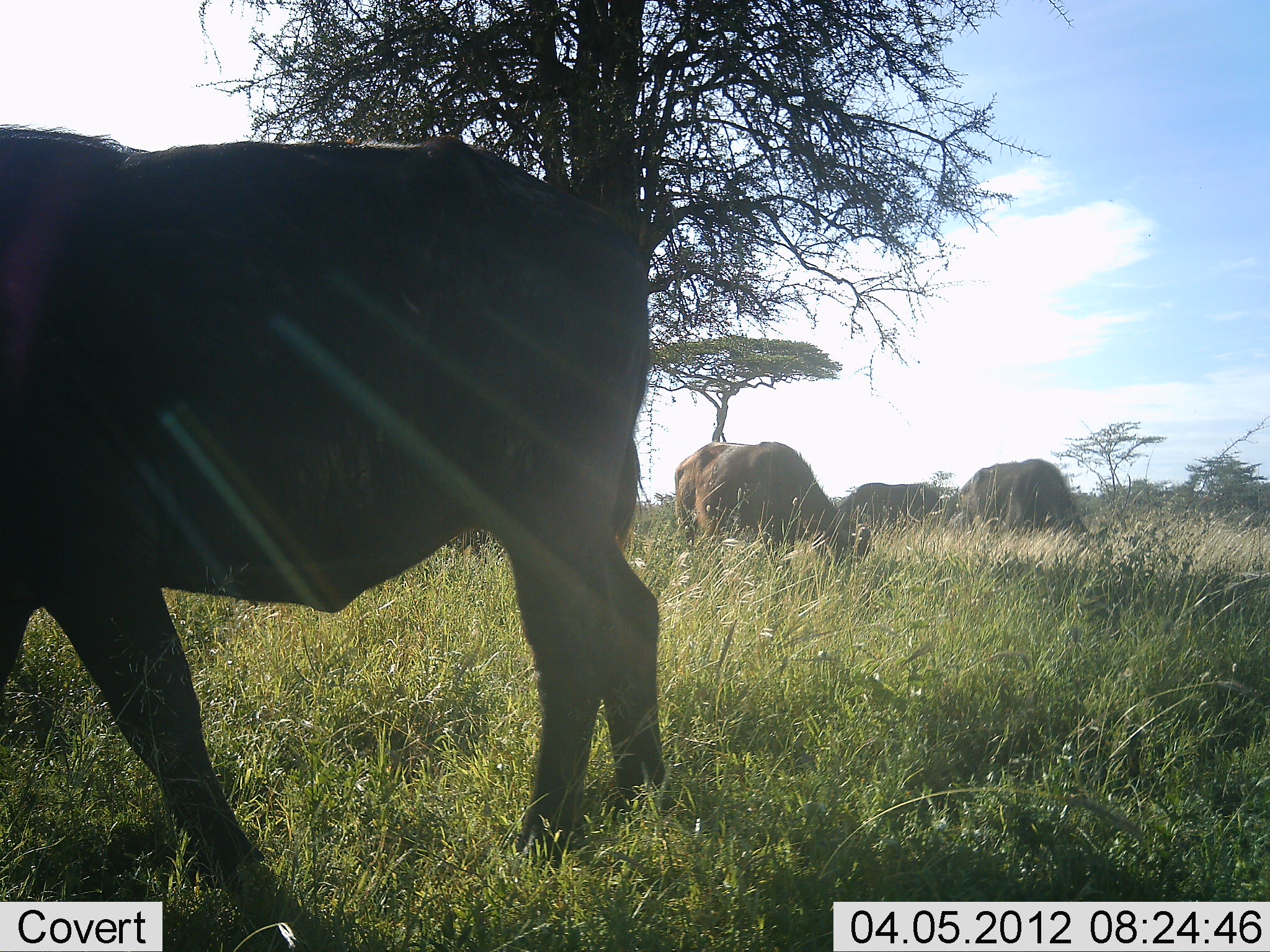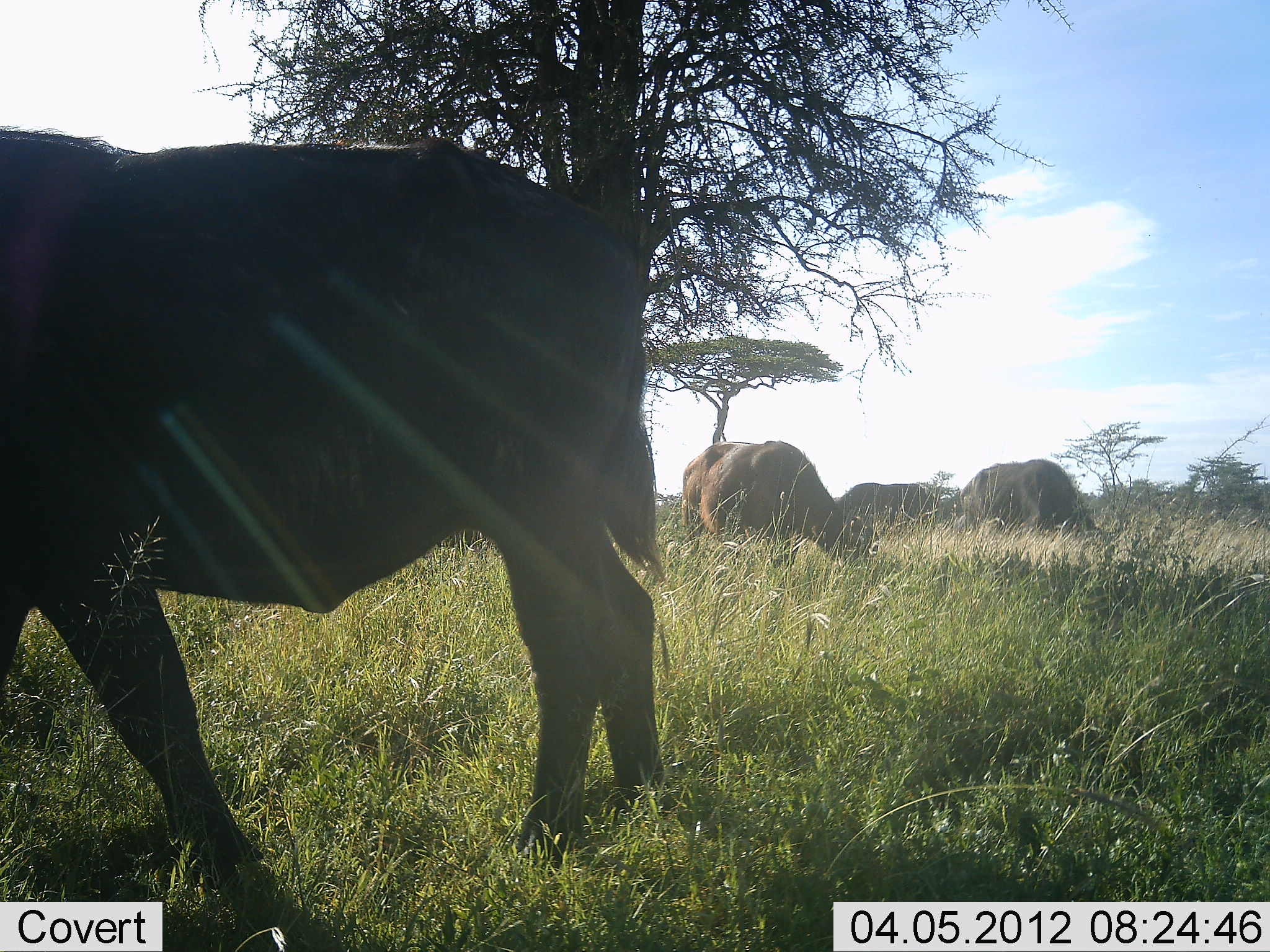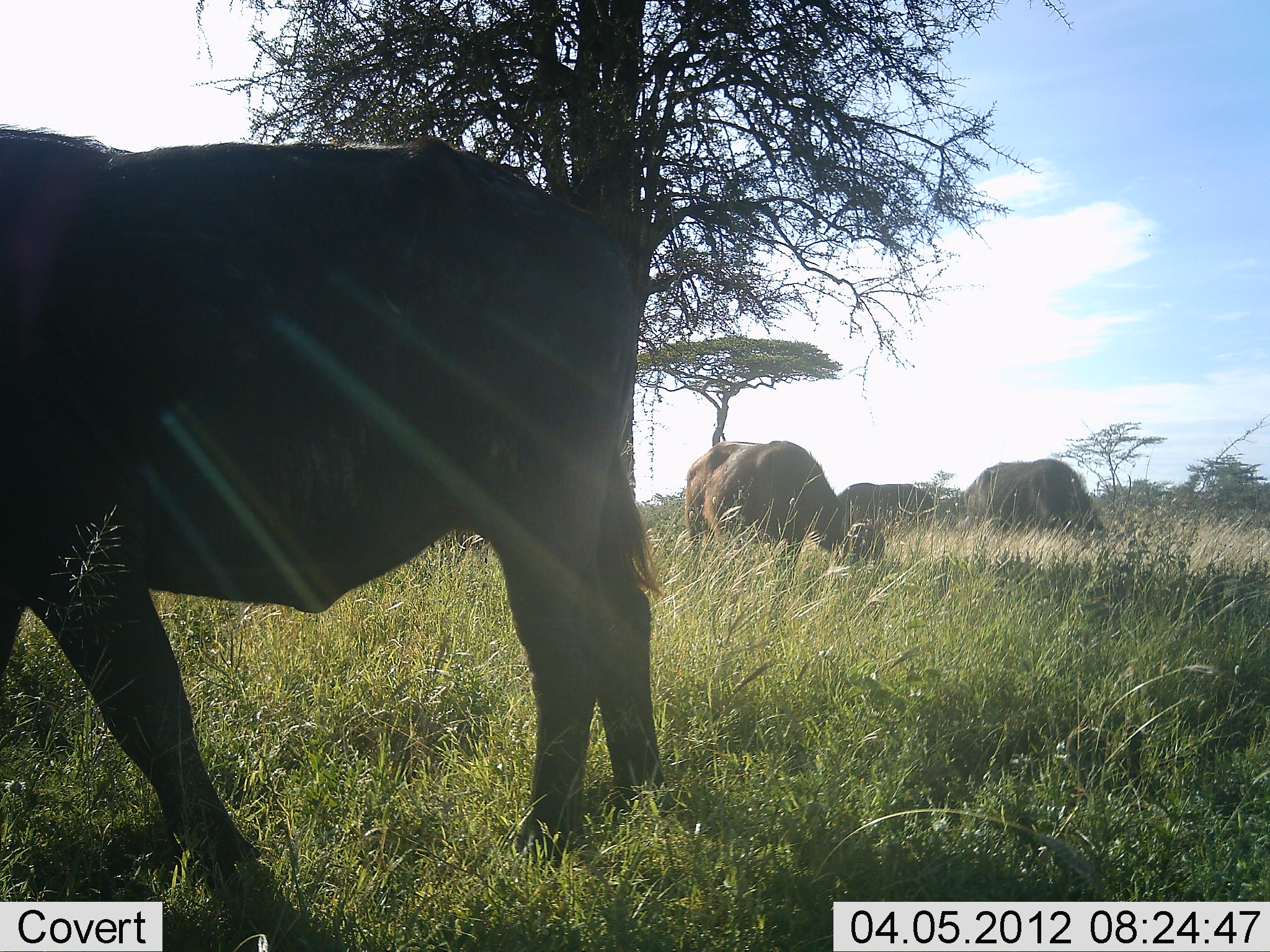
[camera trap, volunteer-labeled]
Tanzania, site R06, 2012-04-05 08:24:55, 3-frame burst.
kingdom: Animalia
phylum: Chordata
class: Mammalia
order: Artiodactyla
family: Bovidae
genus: Syncerus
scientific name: Syncerus caffer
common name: cape buffalo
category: buffalo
Buffalo (cape buffalo) (Syncerus caffer), count 4. Behavior (volunteer vote fractions): standing 67%, resting 0%, moving 7%, interacting 0%. Young present (vote fraction): 0%. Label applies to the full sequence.